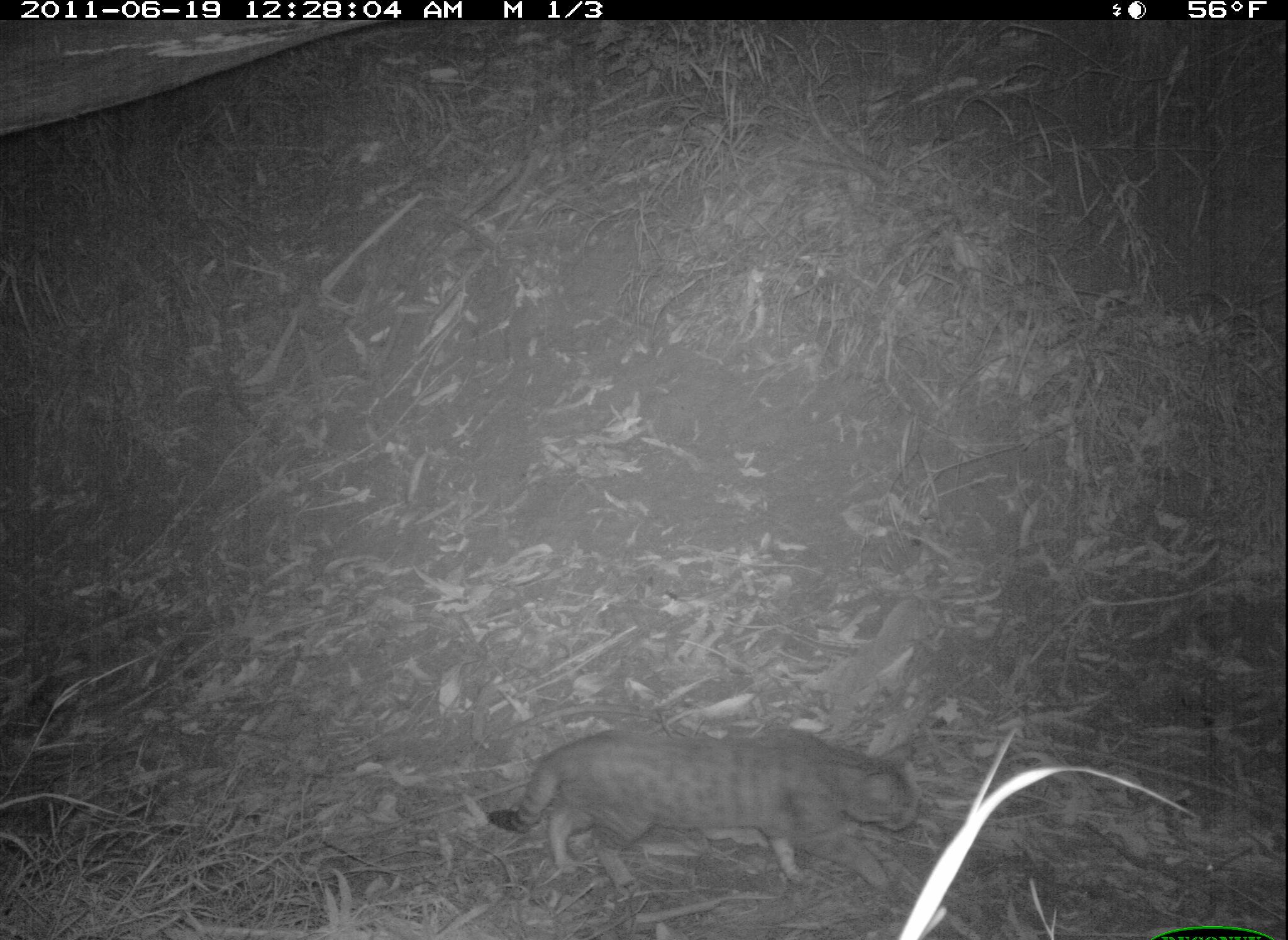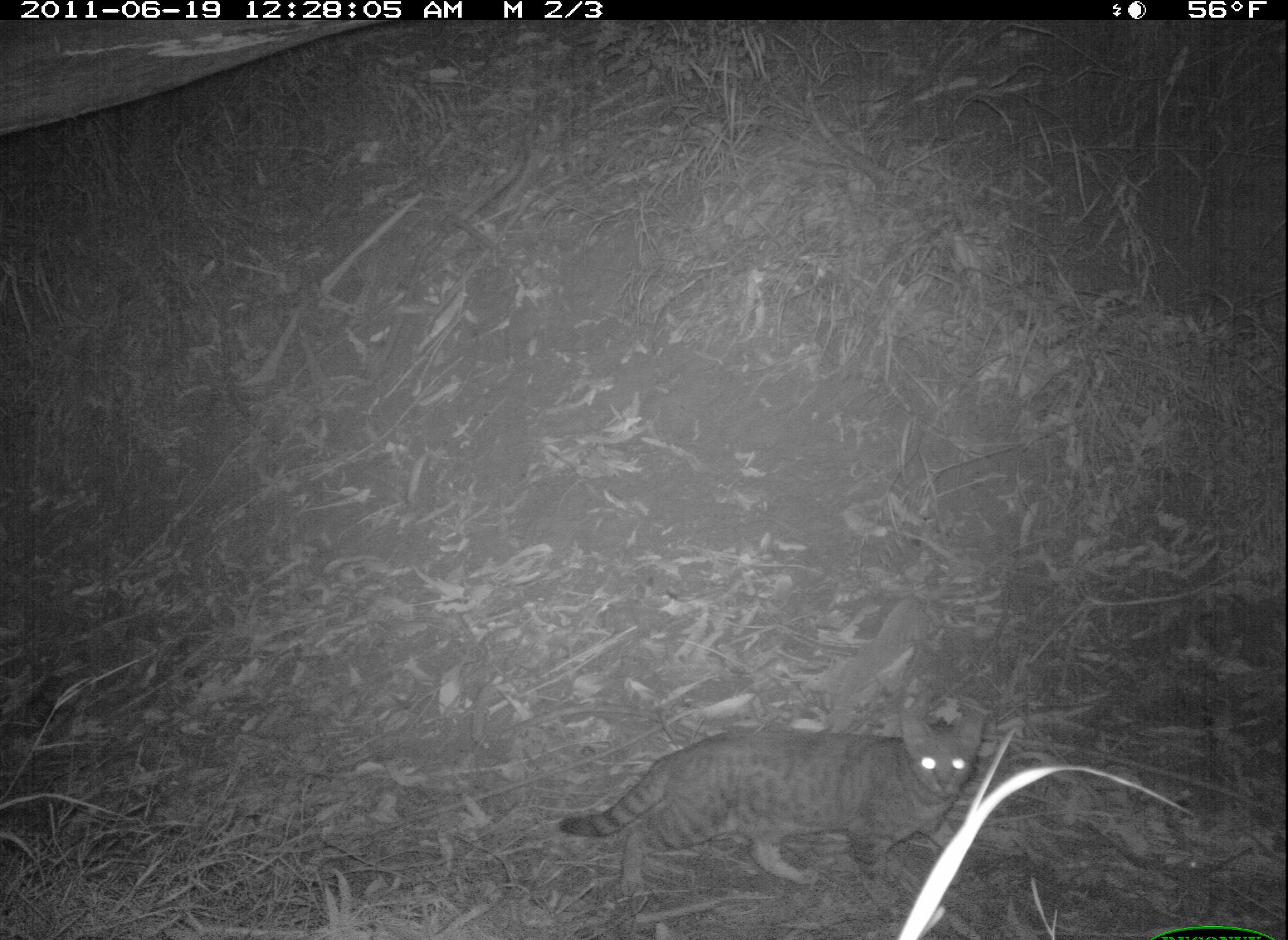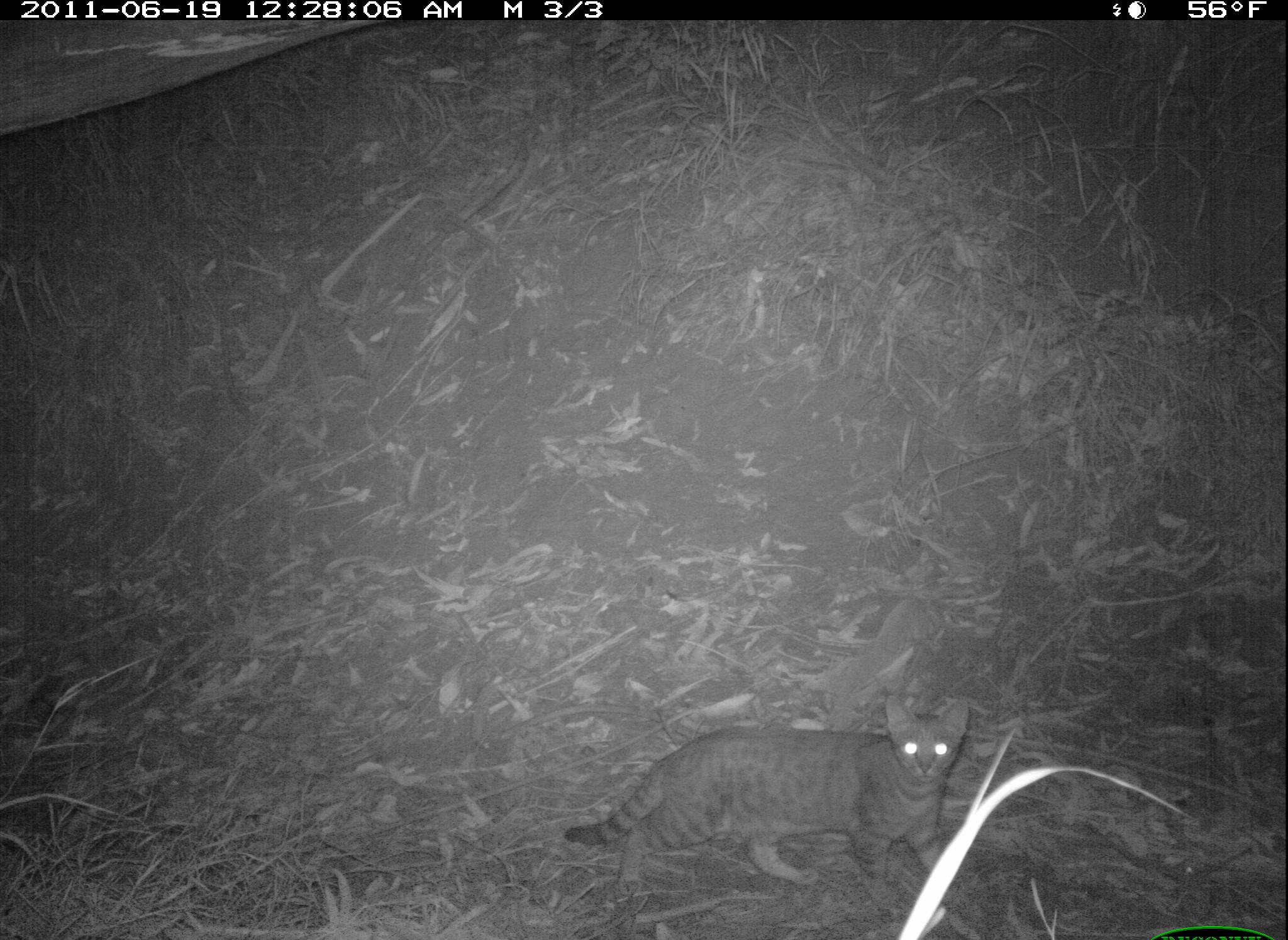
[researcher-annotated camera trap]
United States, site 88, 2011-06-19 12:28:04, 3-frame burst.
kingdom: Animalia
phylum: Chordata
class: Mammalia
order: Carnivora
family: Felidae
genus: Felis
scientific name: Felis catus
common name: cat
Cat (Felis catus).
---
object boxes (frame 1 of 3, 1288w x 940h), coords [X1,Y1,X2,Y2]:
cat: [472,702,935,910]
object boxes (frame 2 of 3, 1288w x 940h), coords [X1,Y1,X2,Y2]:
cat: [555,701,997,912]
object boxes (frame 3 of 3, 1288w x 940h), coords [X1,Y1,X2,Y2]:
cat: [559,696,982,915]